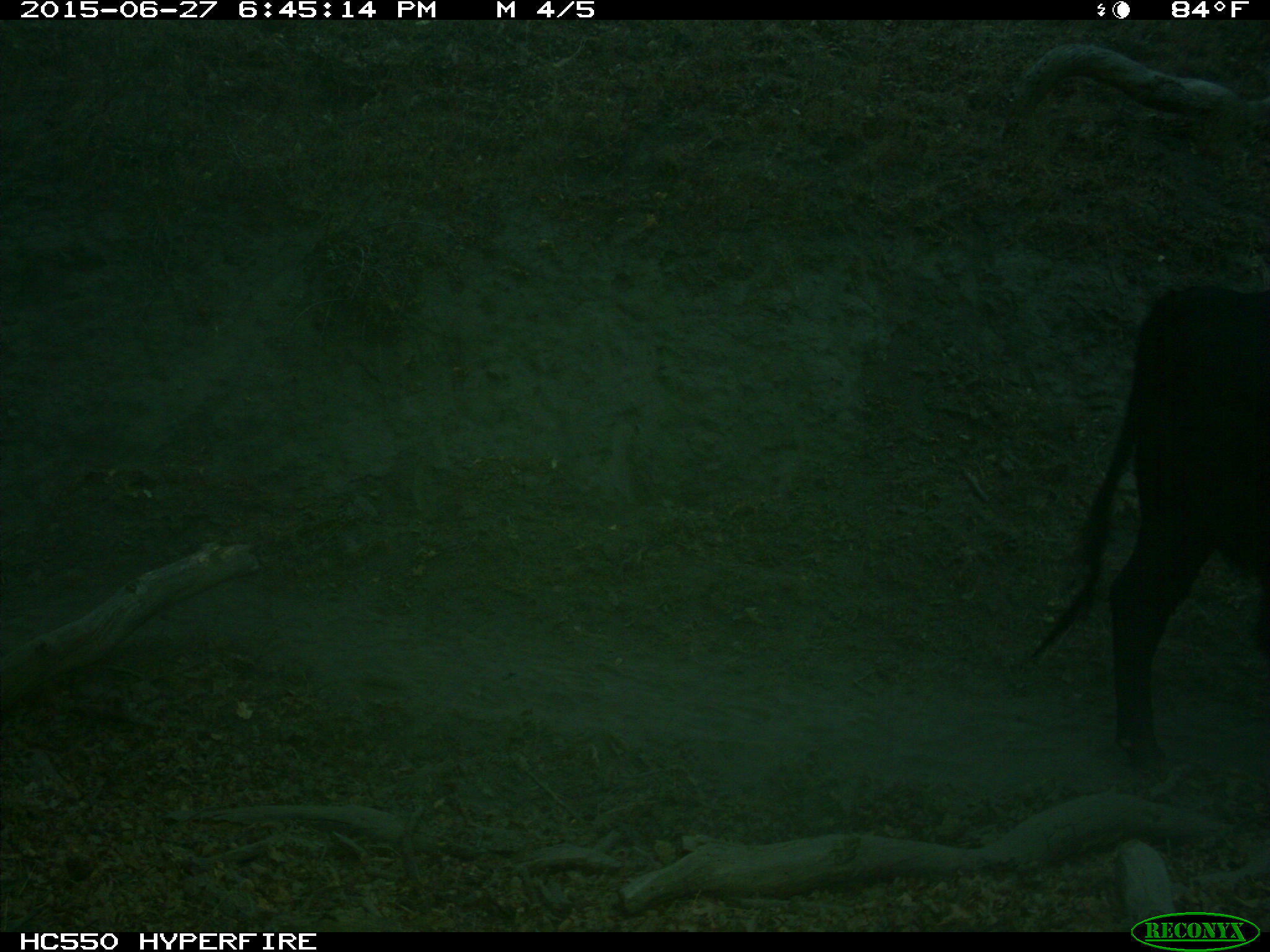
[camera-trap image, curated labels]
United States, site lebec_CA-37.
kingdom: Animalia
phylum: Chordata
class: Mammalia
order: Artiodactyla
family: Bovidae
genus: Bos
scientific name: Bos taurus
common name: domestic cow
Bos taurus (domestic cow).